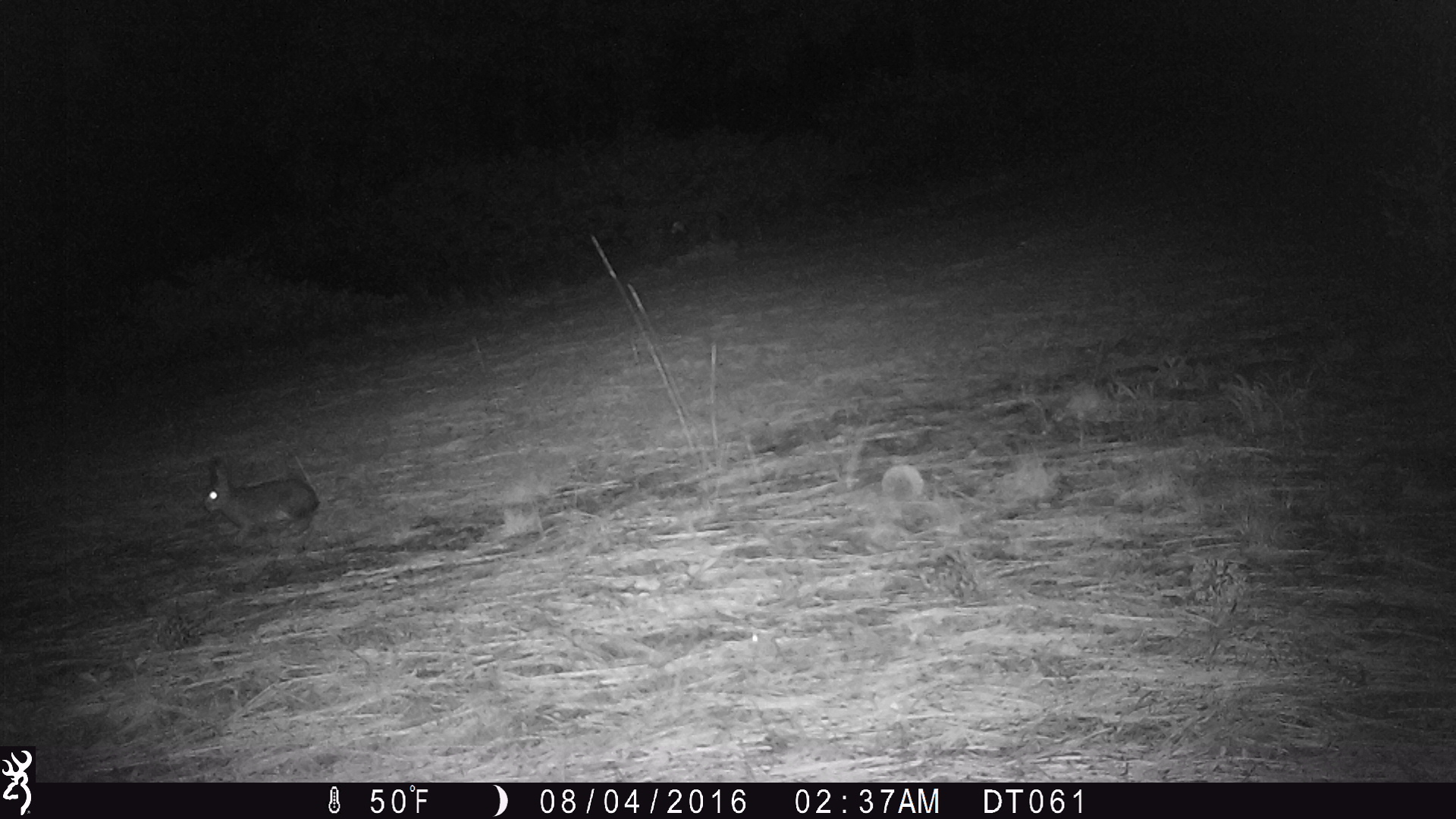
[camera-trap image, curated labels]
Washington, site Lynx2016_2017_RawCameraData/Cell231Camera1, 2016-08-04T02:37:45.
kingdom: Animalia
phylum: Chordata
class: Mammalia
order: Lagomorpha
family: Leporidae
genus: Lepus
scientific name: Lepus americanus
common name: snowshoe hare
Lepus americanus (snowshoe hare). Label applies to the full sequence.